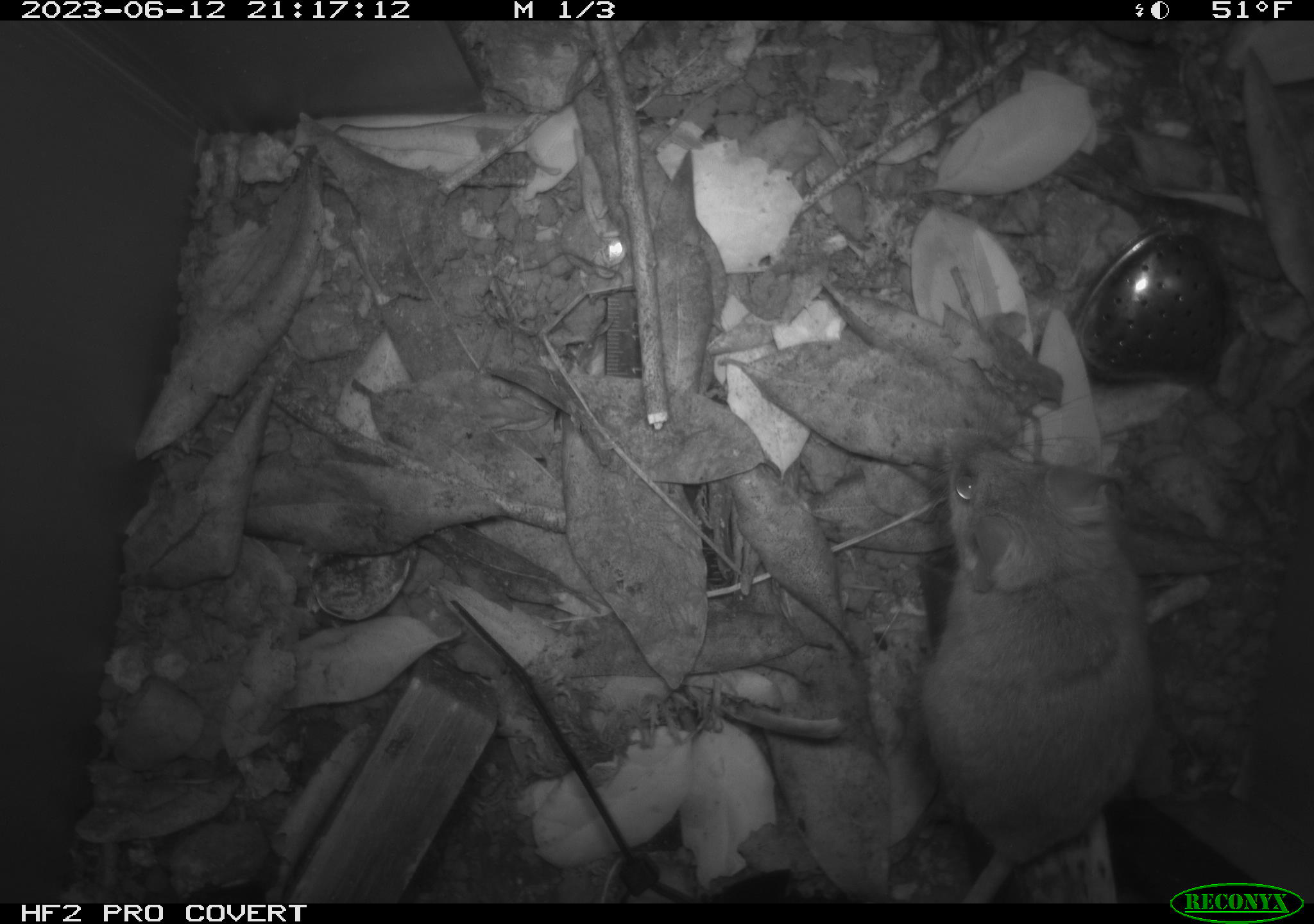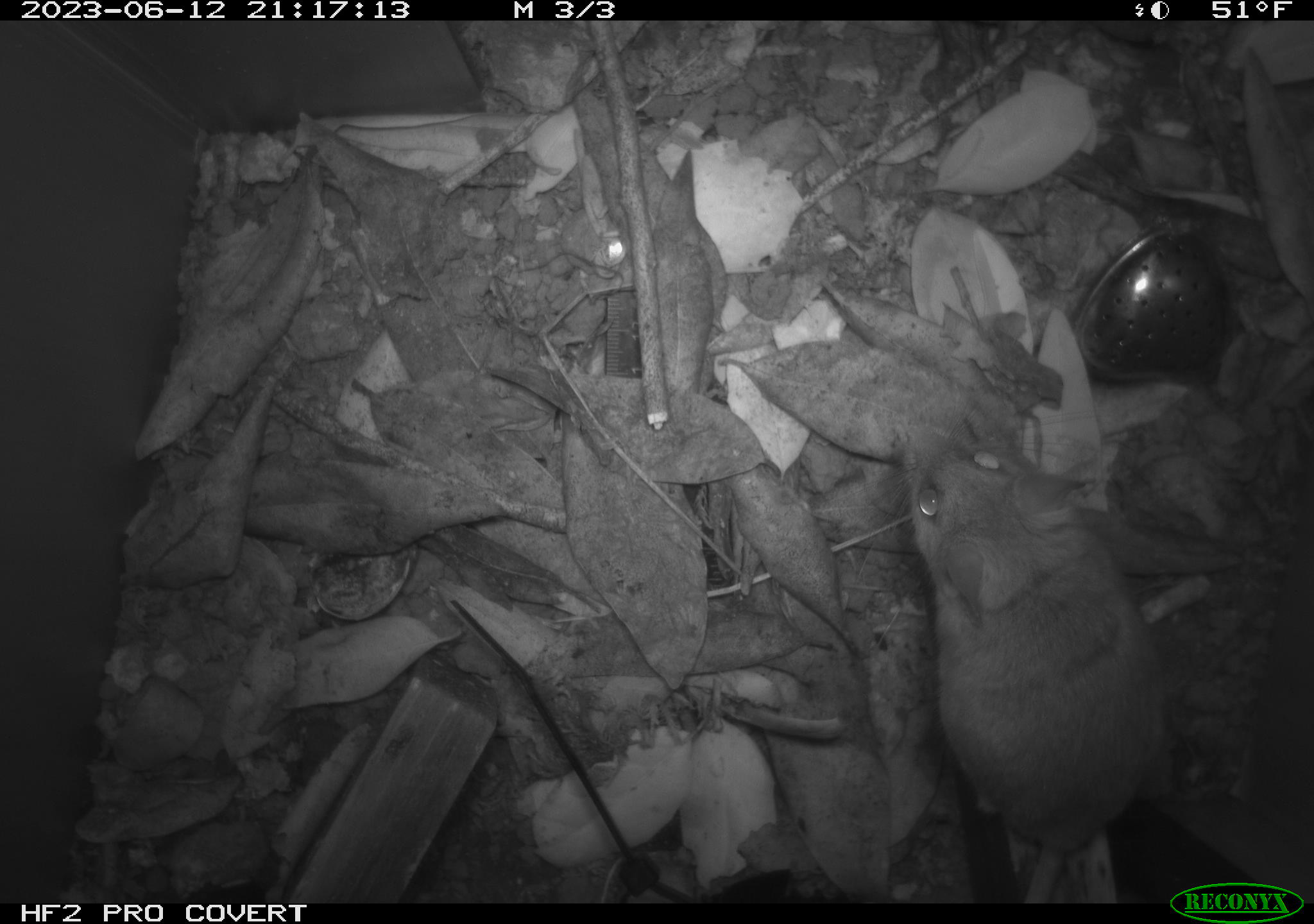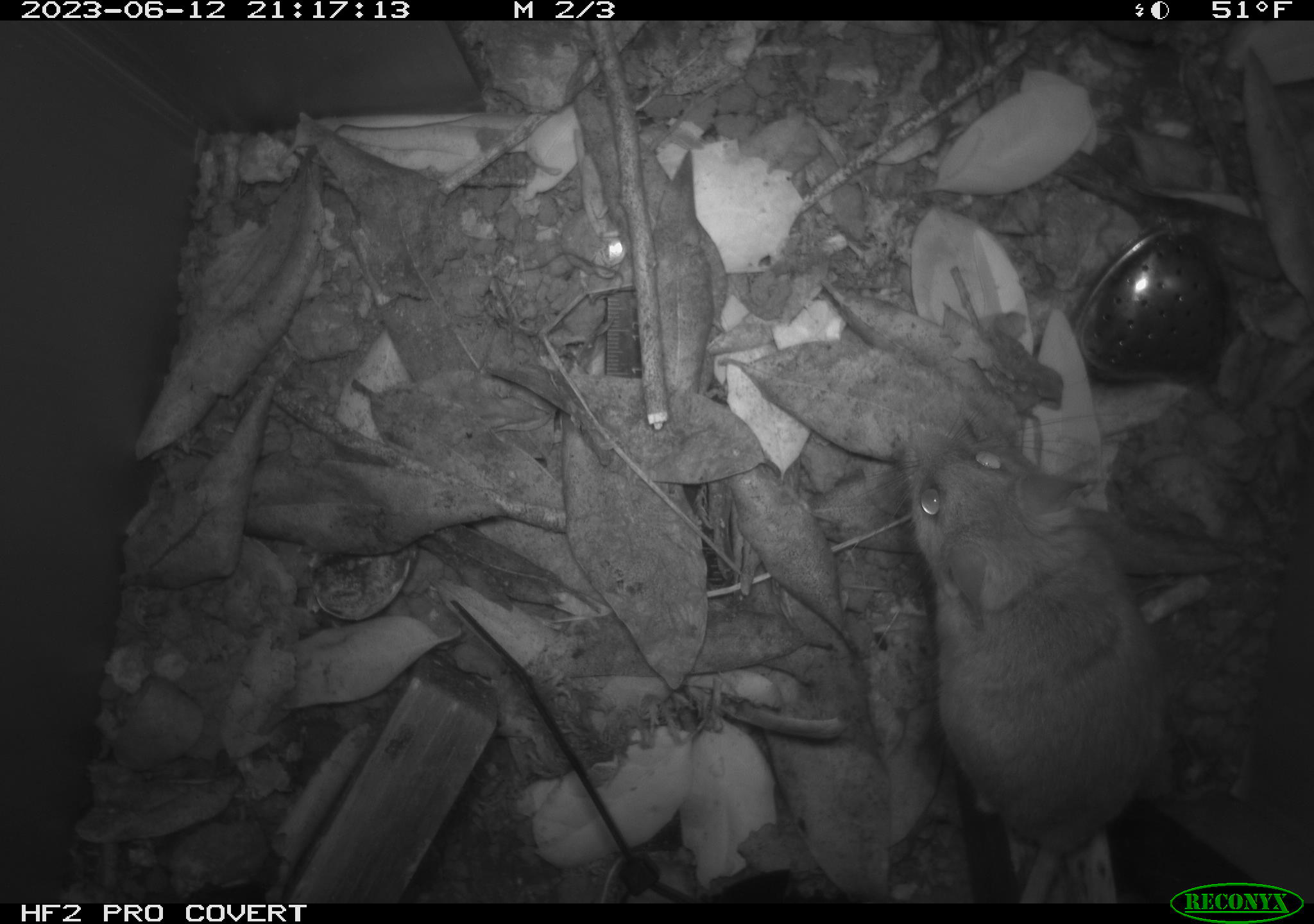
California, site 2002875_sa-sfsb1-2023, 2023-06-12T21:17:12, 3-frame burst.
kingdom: Animalia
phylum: Chordata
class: Mammalia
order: Rodentia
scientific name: Rodentia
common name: mouse species